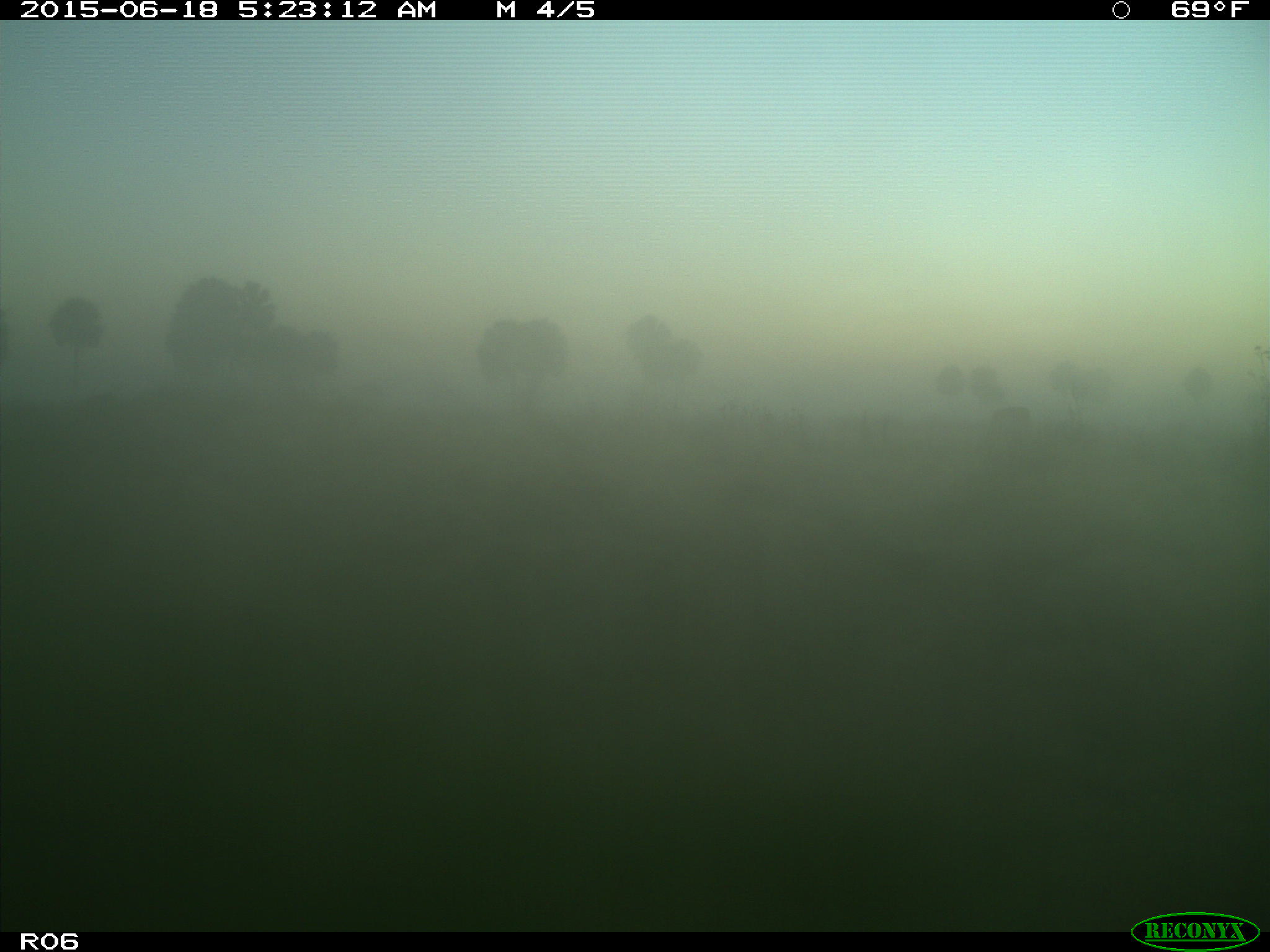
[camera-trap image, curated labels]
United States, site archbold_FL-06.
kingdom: Animalia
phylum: Chordata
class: Mammalia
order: Artiodactyla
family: Bovidae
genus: Bos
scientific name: Bos taurus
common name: domestic cow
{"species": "Bos taurus (domestic cow)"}